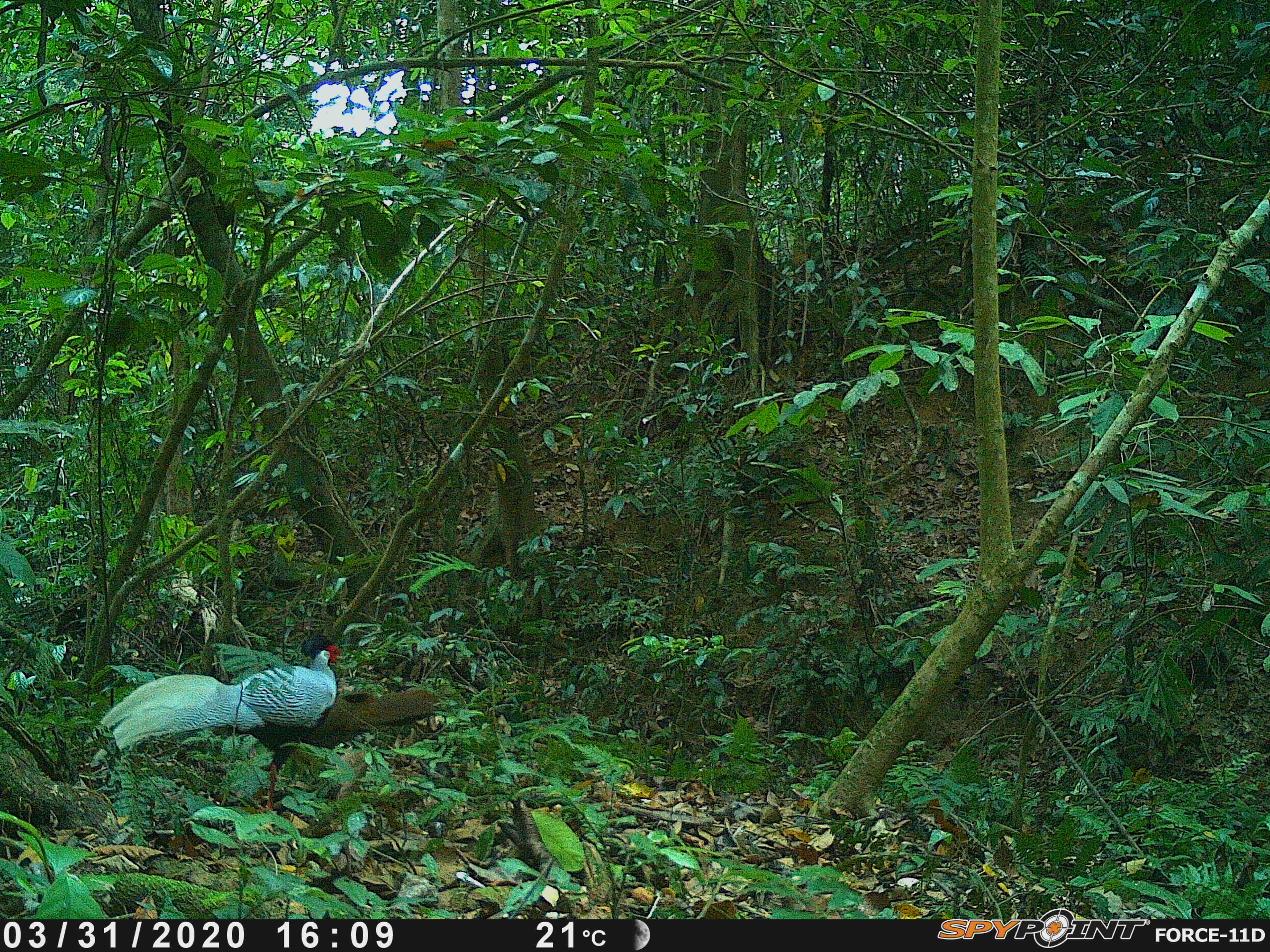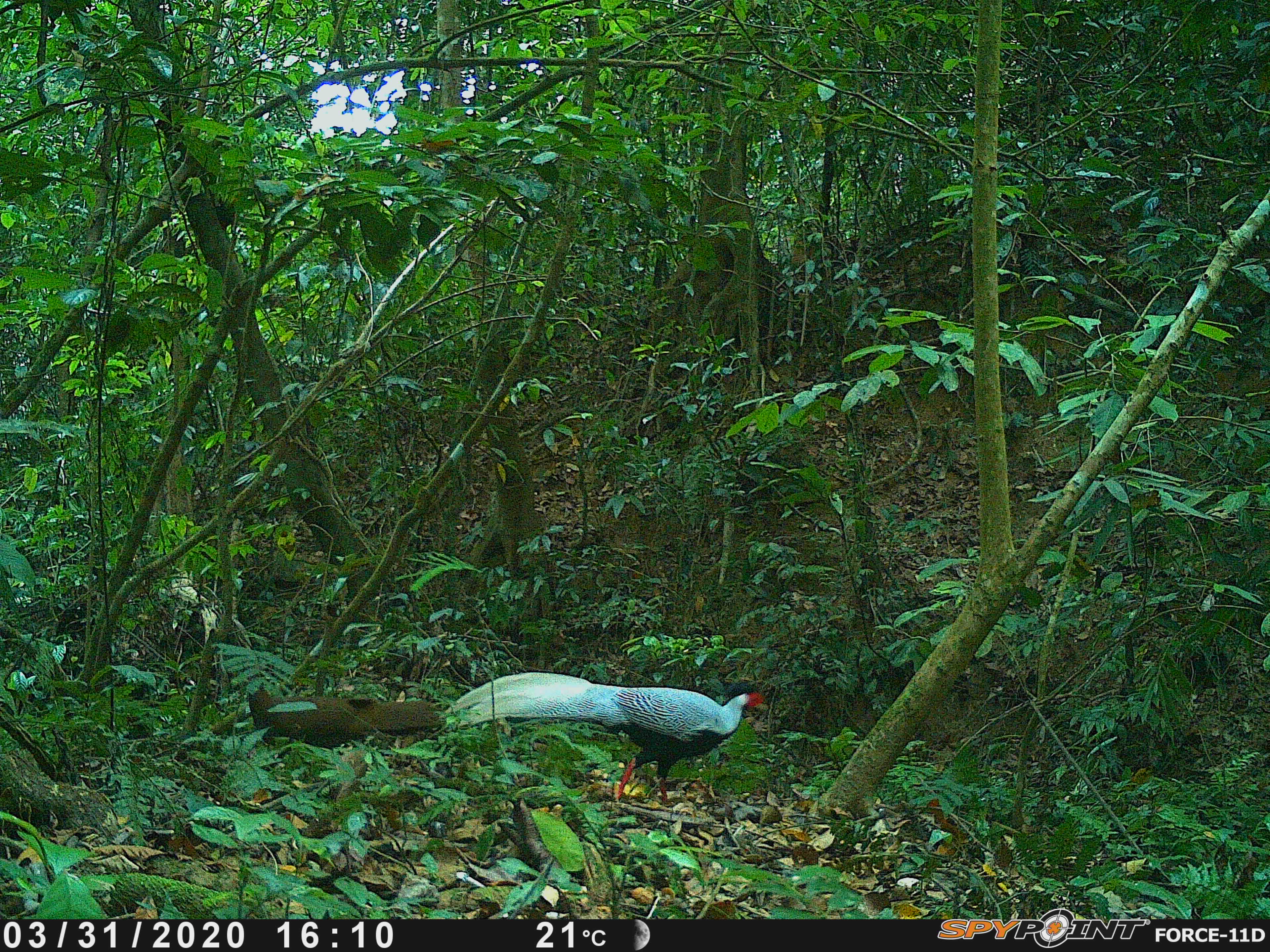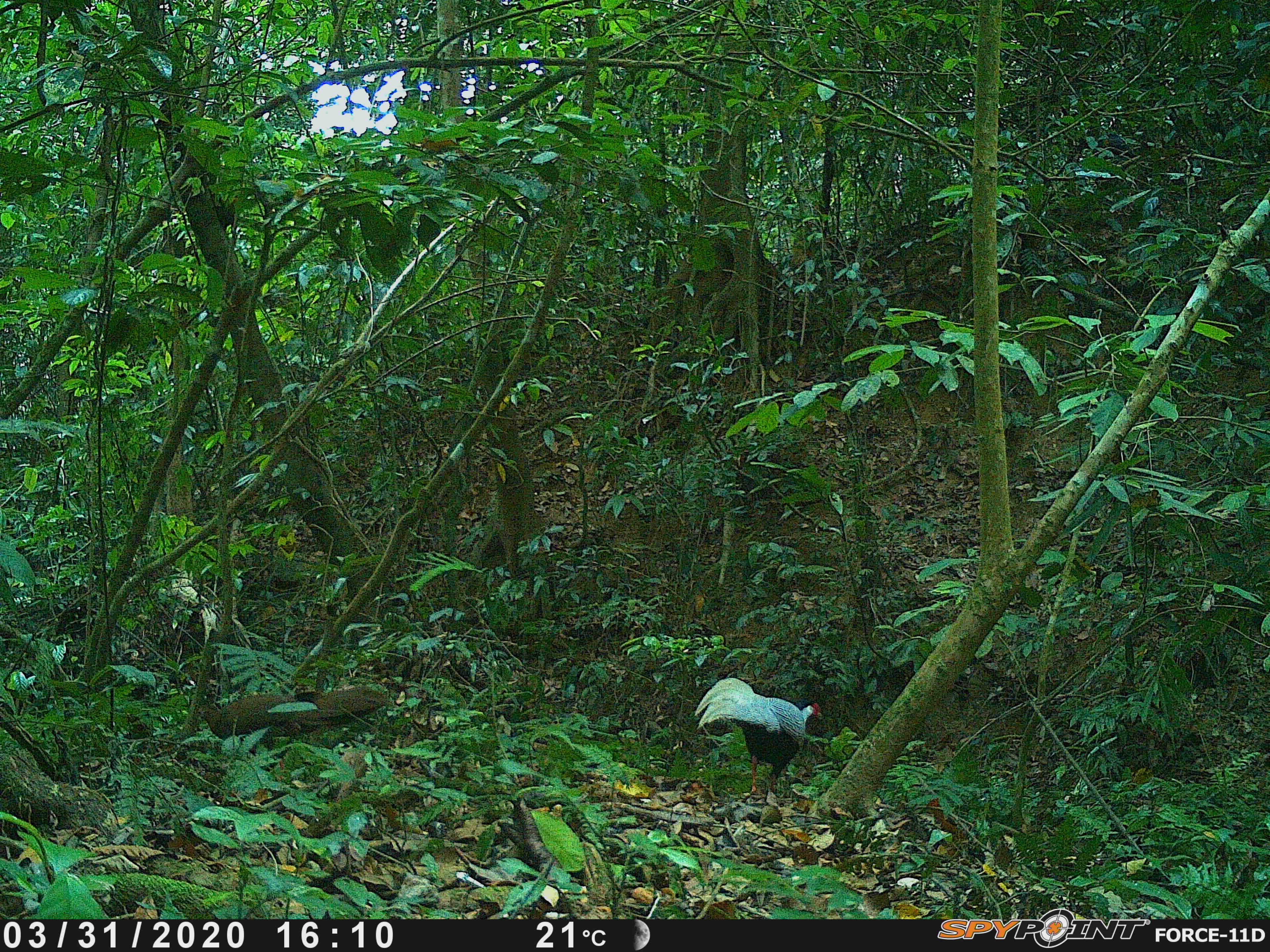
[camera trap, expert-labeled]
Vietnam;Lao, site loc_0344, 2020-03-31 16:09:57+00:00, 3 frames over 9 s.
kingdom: Animalia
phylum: Chordata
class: Aves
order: Galliformes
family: Phasianidae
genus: Lophura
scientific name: Lophura nycthemera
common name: silver pheasant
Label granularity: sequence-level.